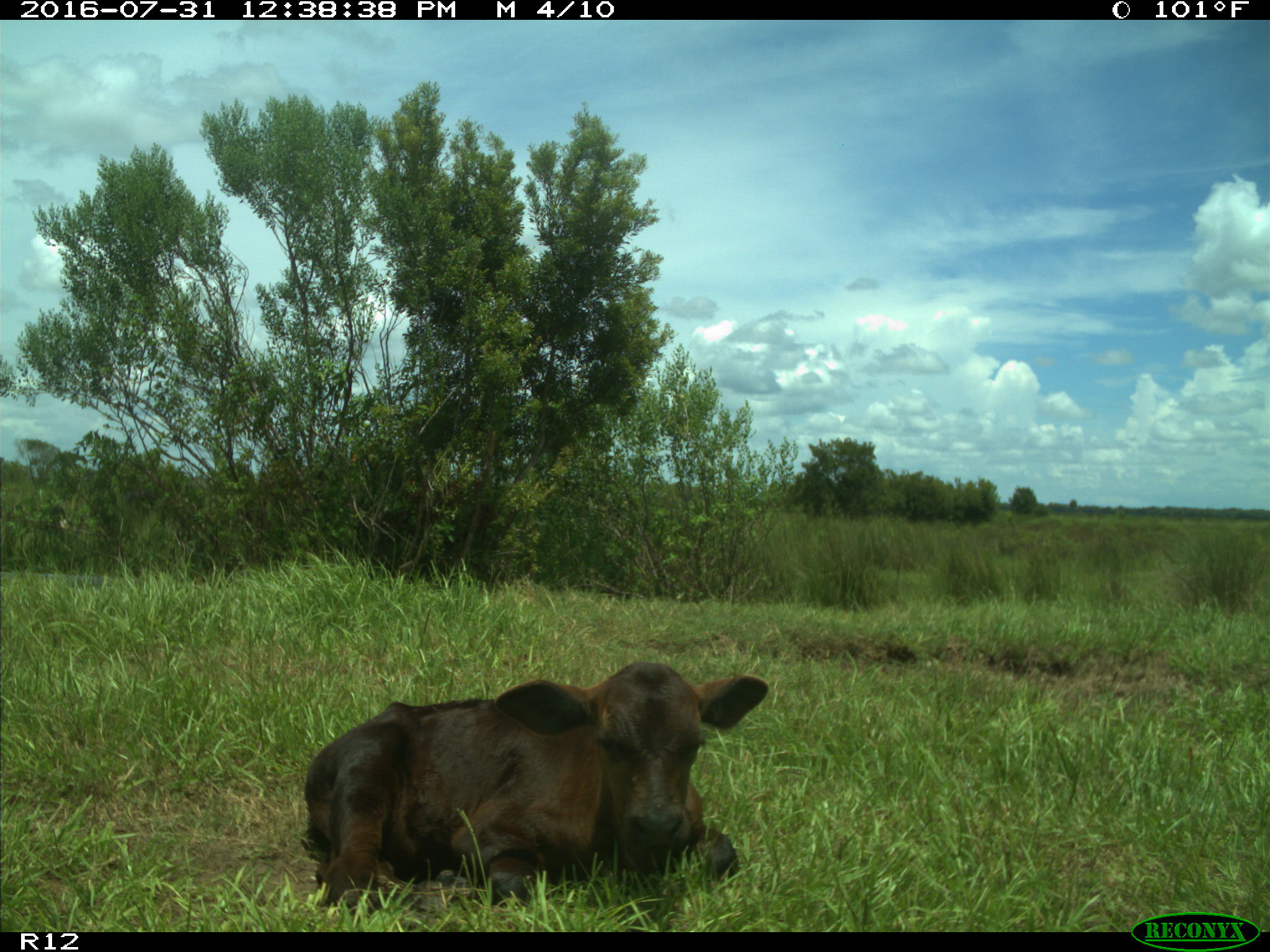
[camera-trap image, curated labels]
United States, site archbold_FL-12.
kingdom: Animalia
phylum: Chordata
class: Mammalia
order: Artiodactyla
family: Bovidae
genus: Bos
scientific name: Bos taurus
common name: domestic cow